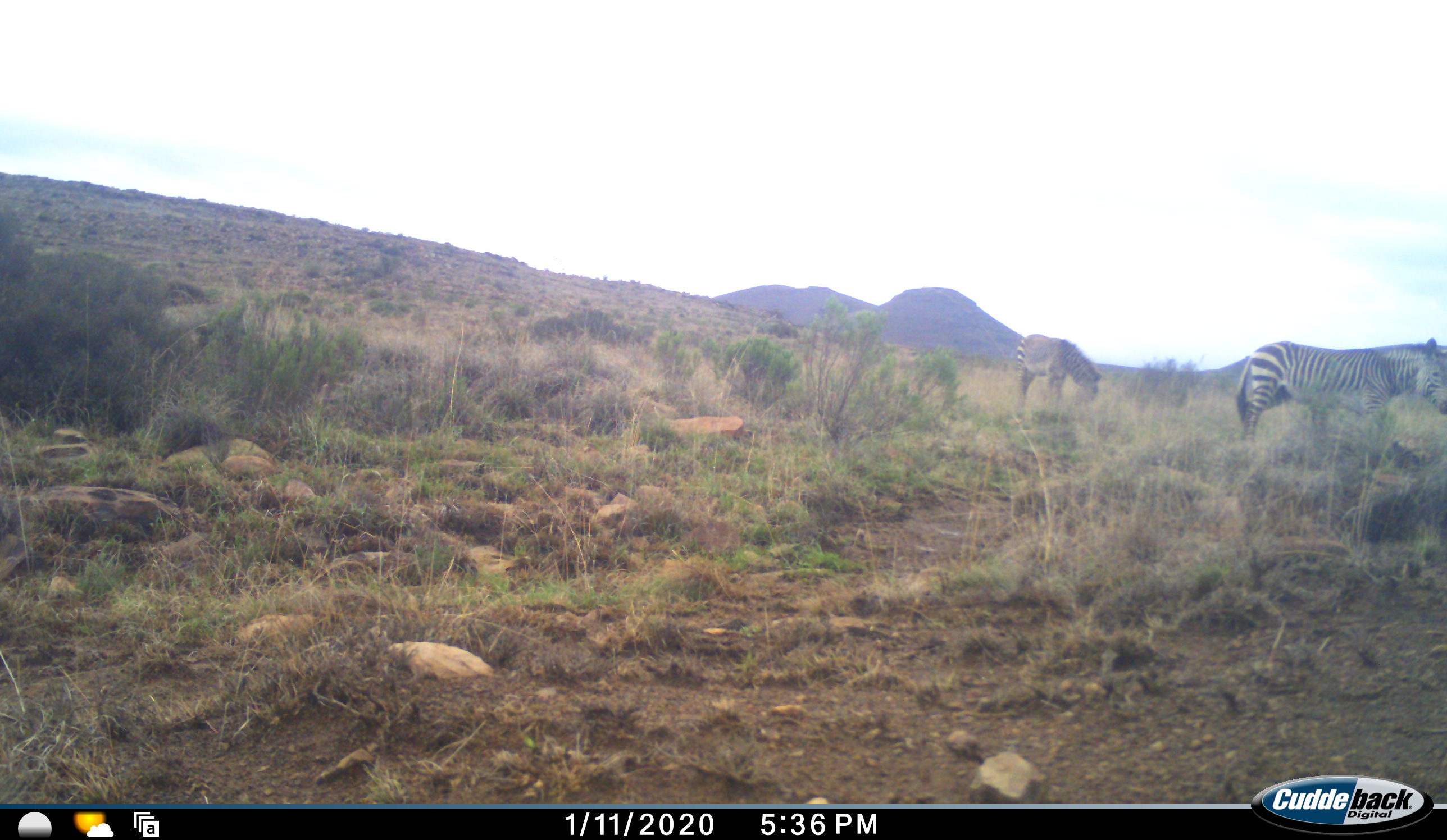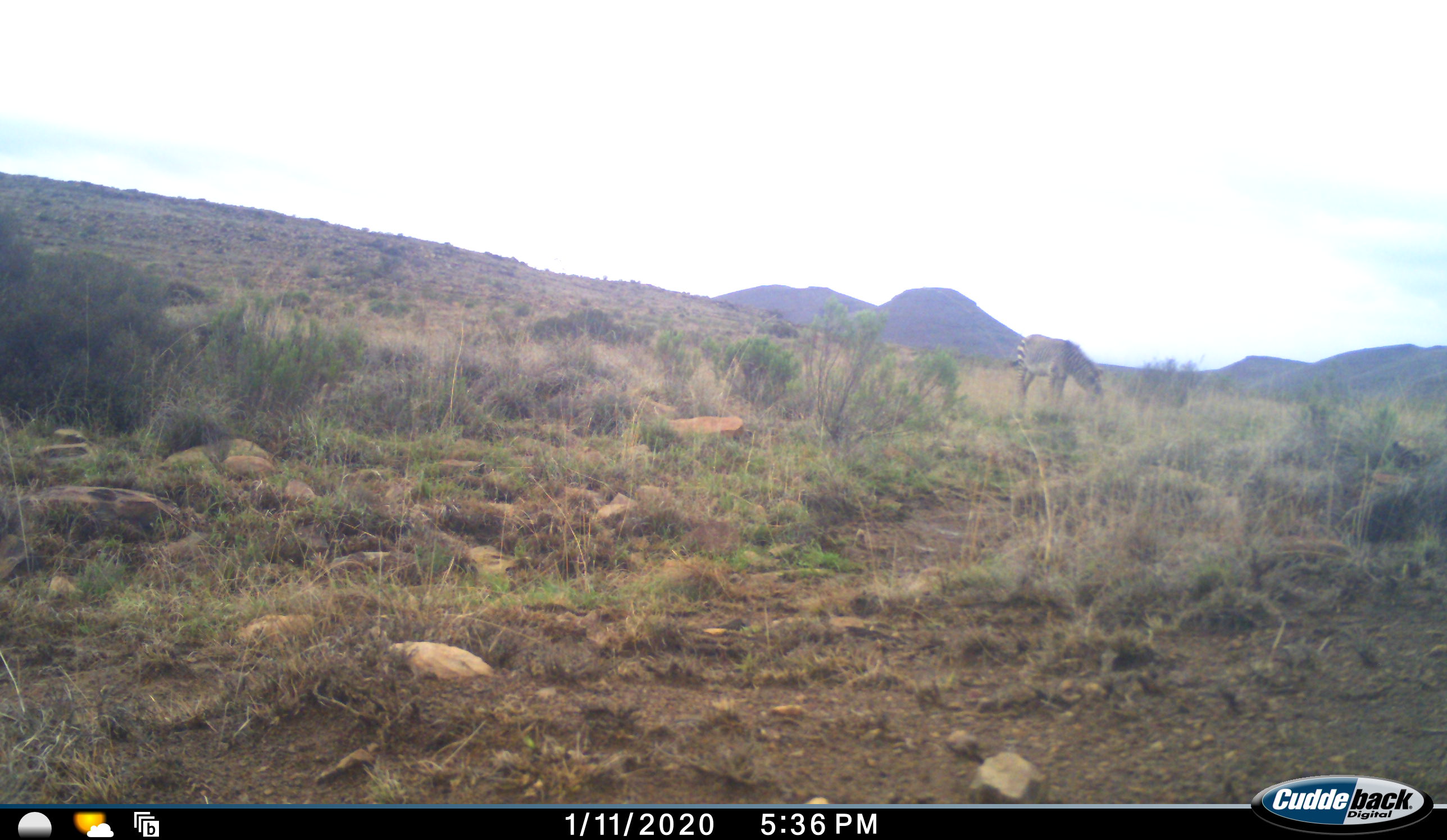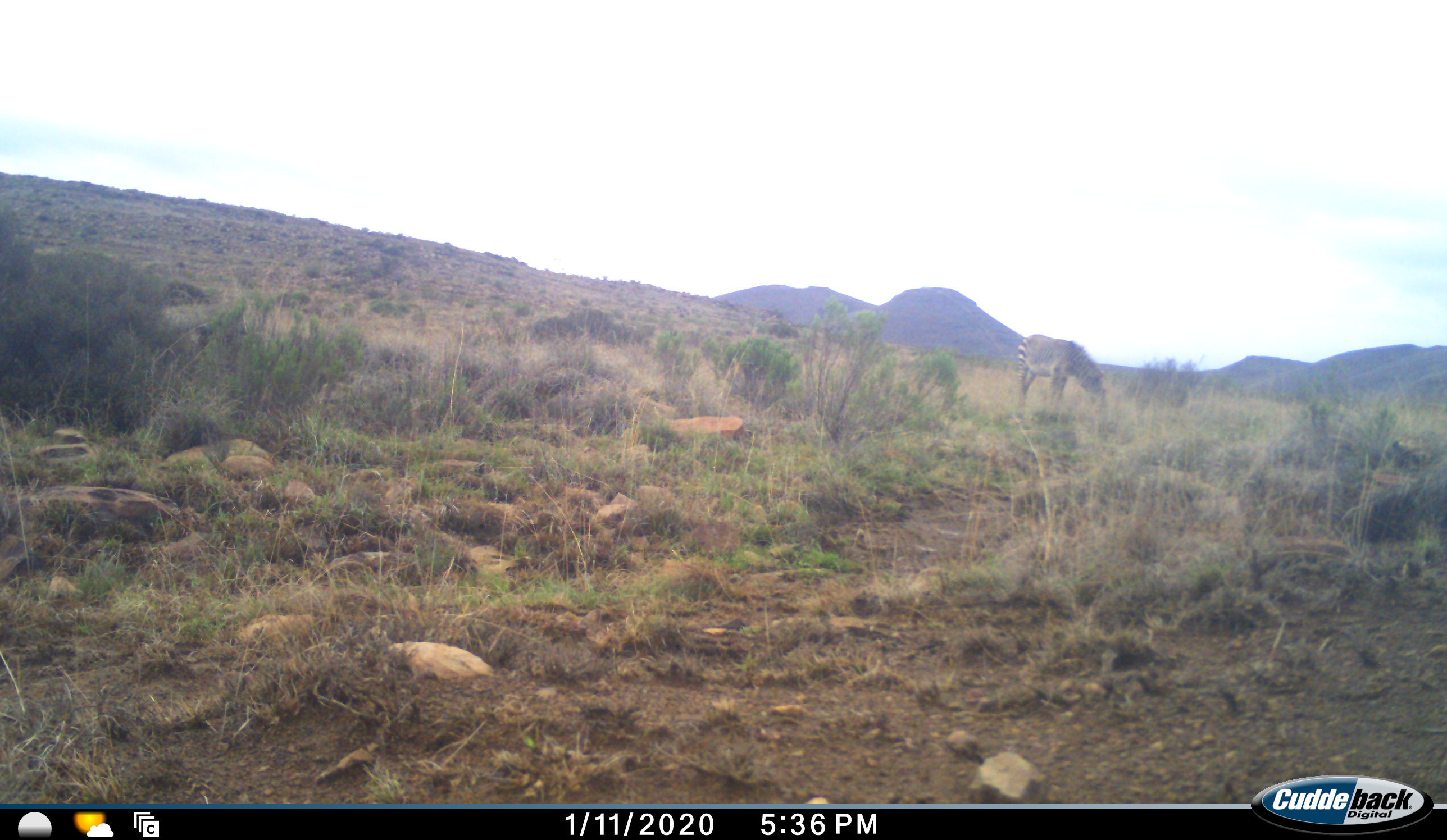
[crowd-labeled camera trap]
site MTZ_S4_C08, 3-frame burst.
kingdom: Animalia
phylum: Chordata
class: Mammalia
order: Perissodactyla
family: Equidae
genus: Equus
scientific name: Equus zebra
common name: mountain zebra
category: zebramountain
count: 2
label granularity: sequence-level